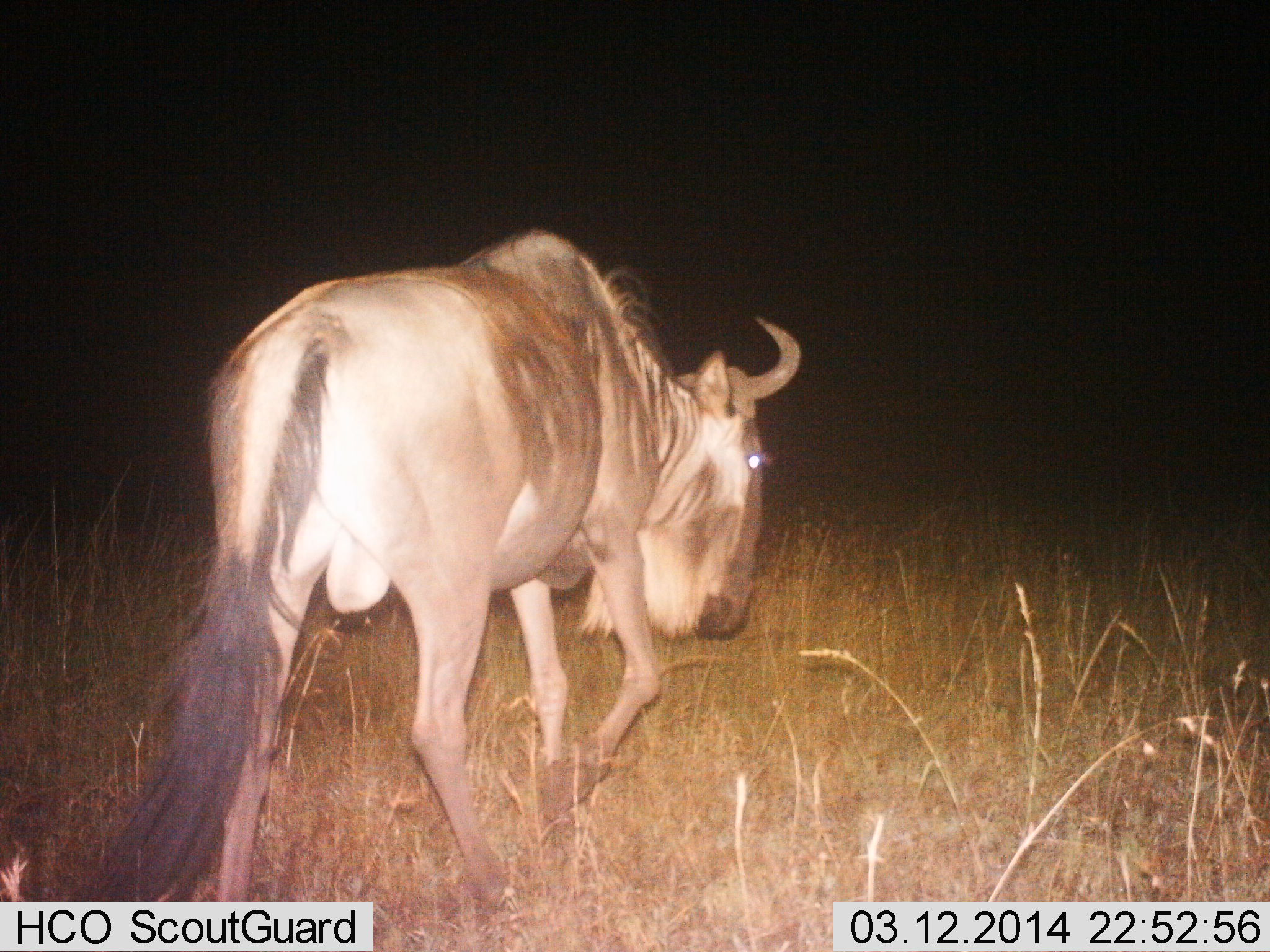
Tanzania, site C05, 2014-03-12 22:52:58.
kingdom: Animalia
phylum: Chordata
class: Mammalia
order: Artiodactyla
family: Bovidae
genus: Connochaetes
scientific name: Connochaetes taurinus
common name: blue wildebeest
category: wildebeest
Wildebeest (blue wildebeest) (Connochaetes taurinus), count 1. Behavior (volunteer vote fractions): standing 27%, resting 0%, moving 73%, interacting 0%. Young present (vote fraction): 0%. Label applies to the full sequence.